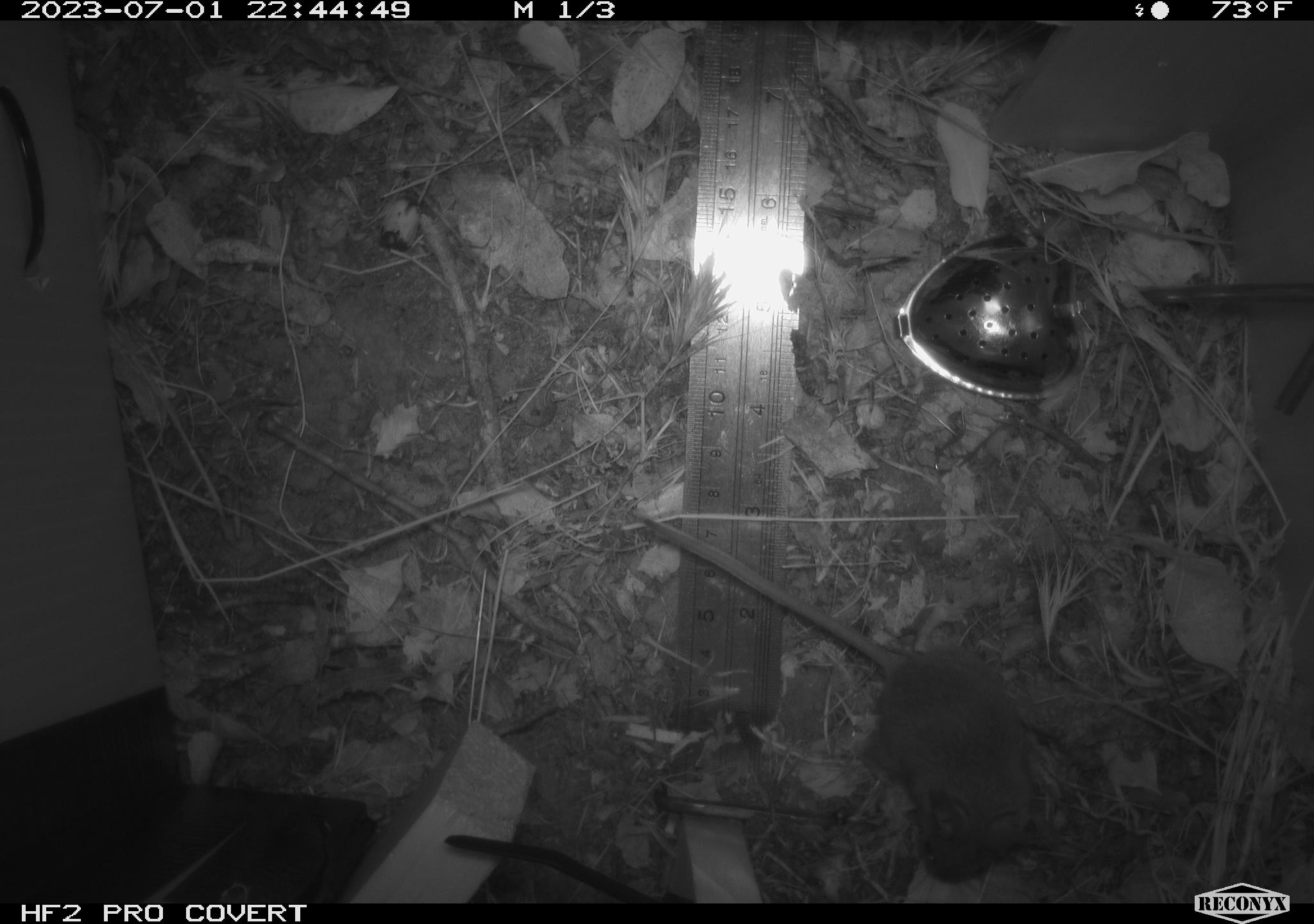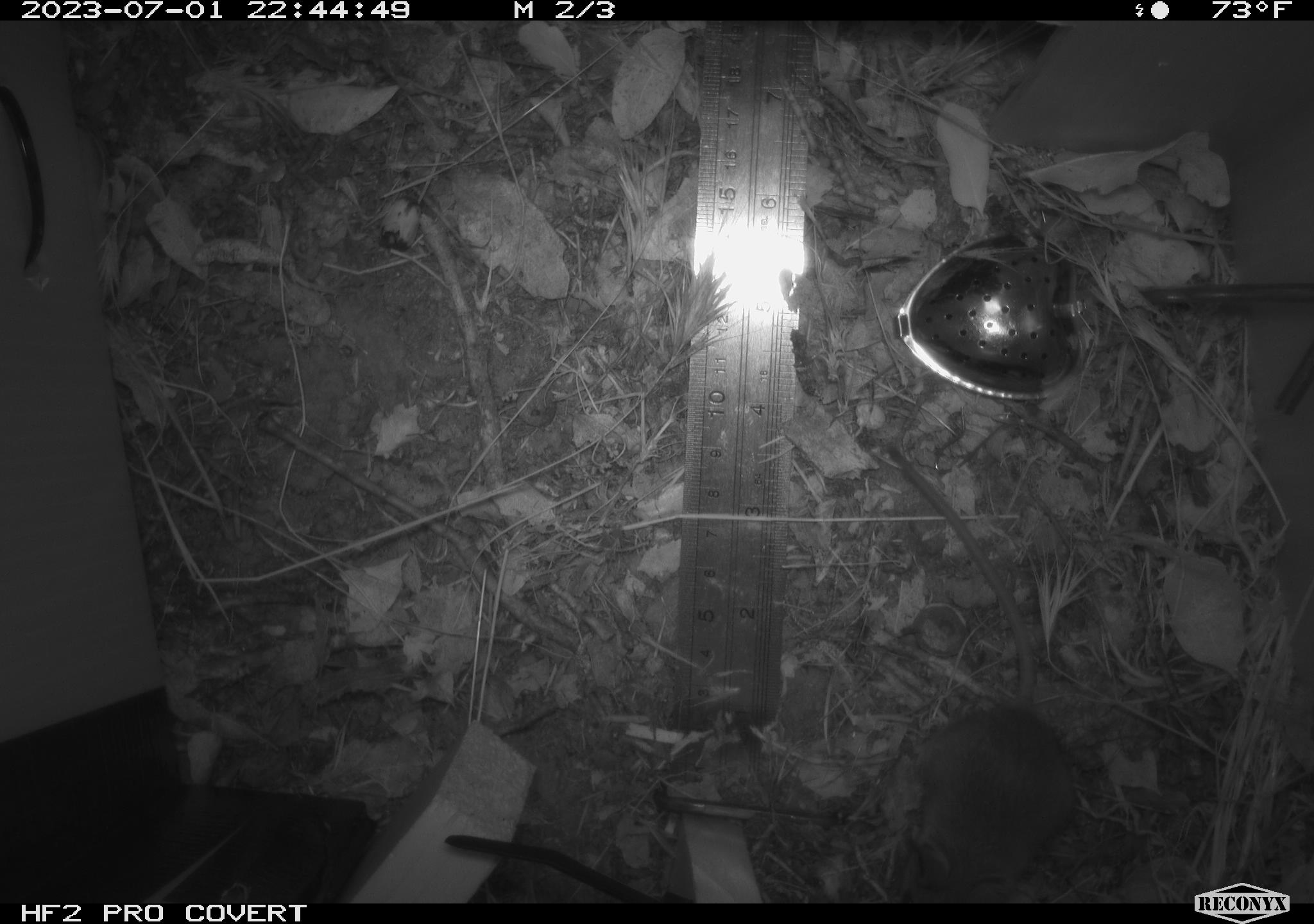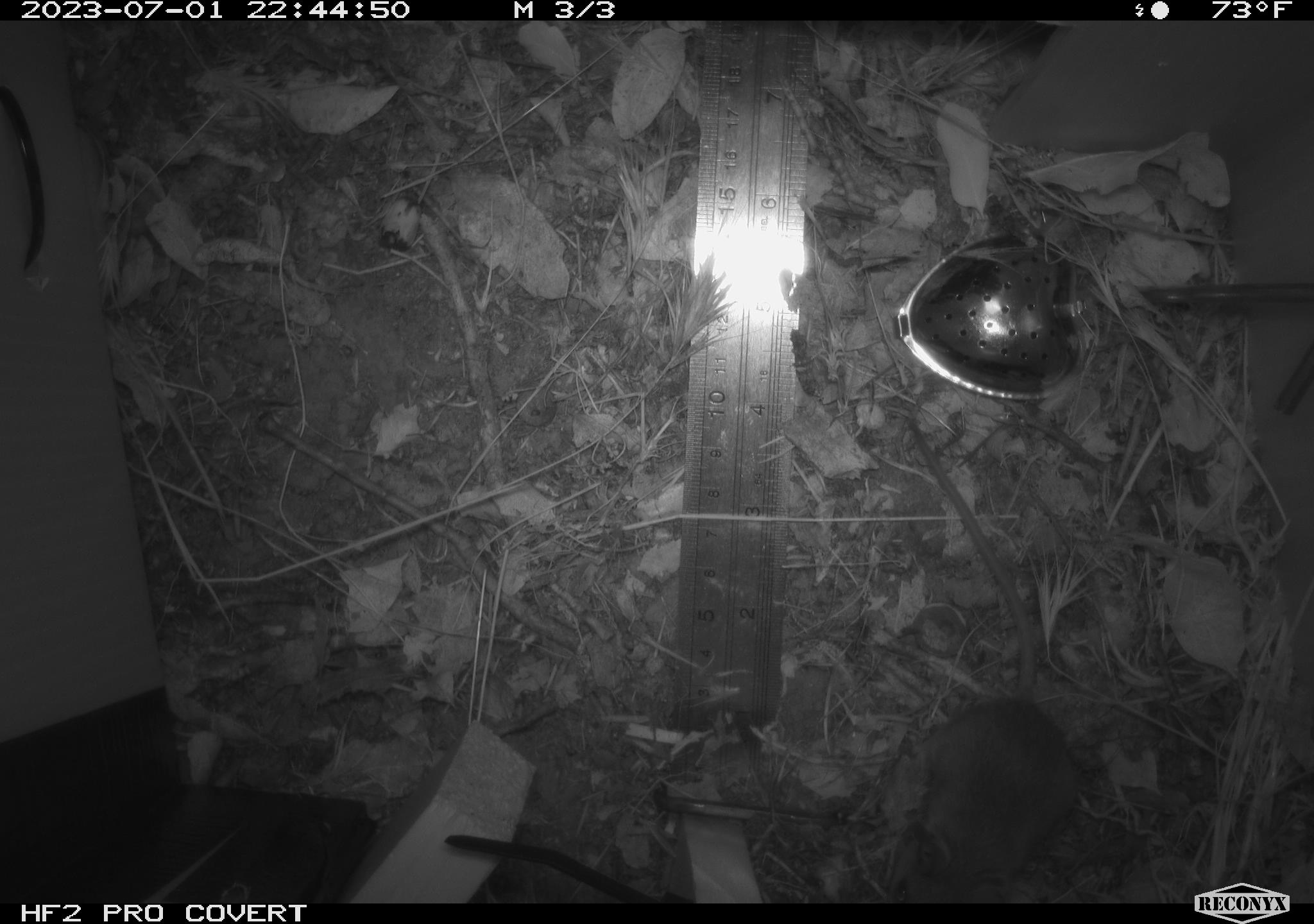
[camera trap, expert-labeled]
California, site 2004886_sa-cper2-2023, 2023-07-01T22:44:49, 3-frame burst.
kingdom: Animalia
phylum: Chordata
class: Mammalia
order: Rodentia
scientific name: Rodentia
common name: mouse species